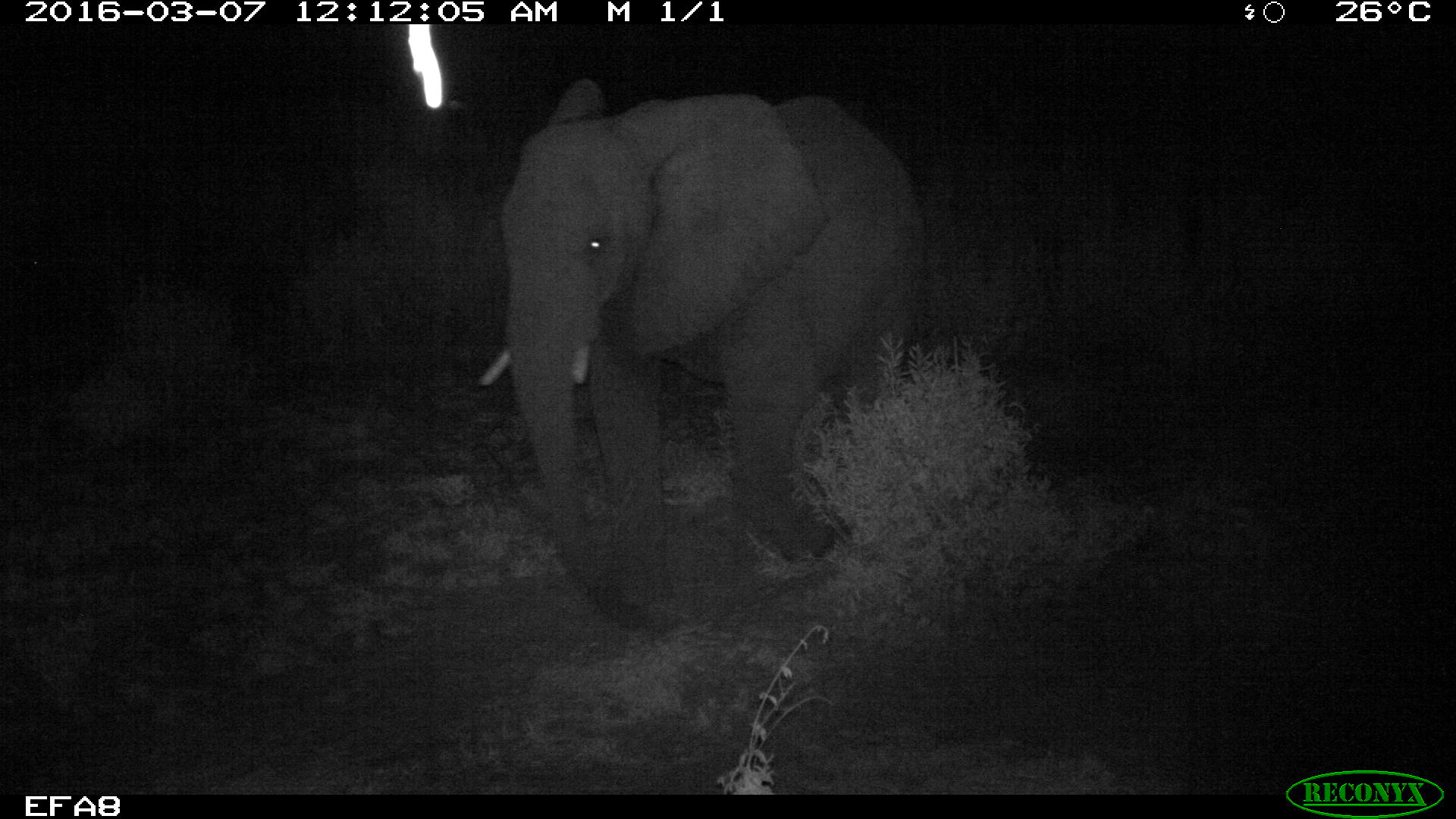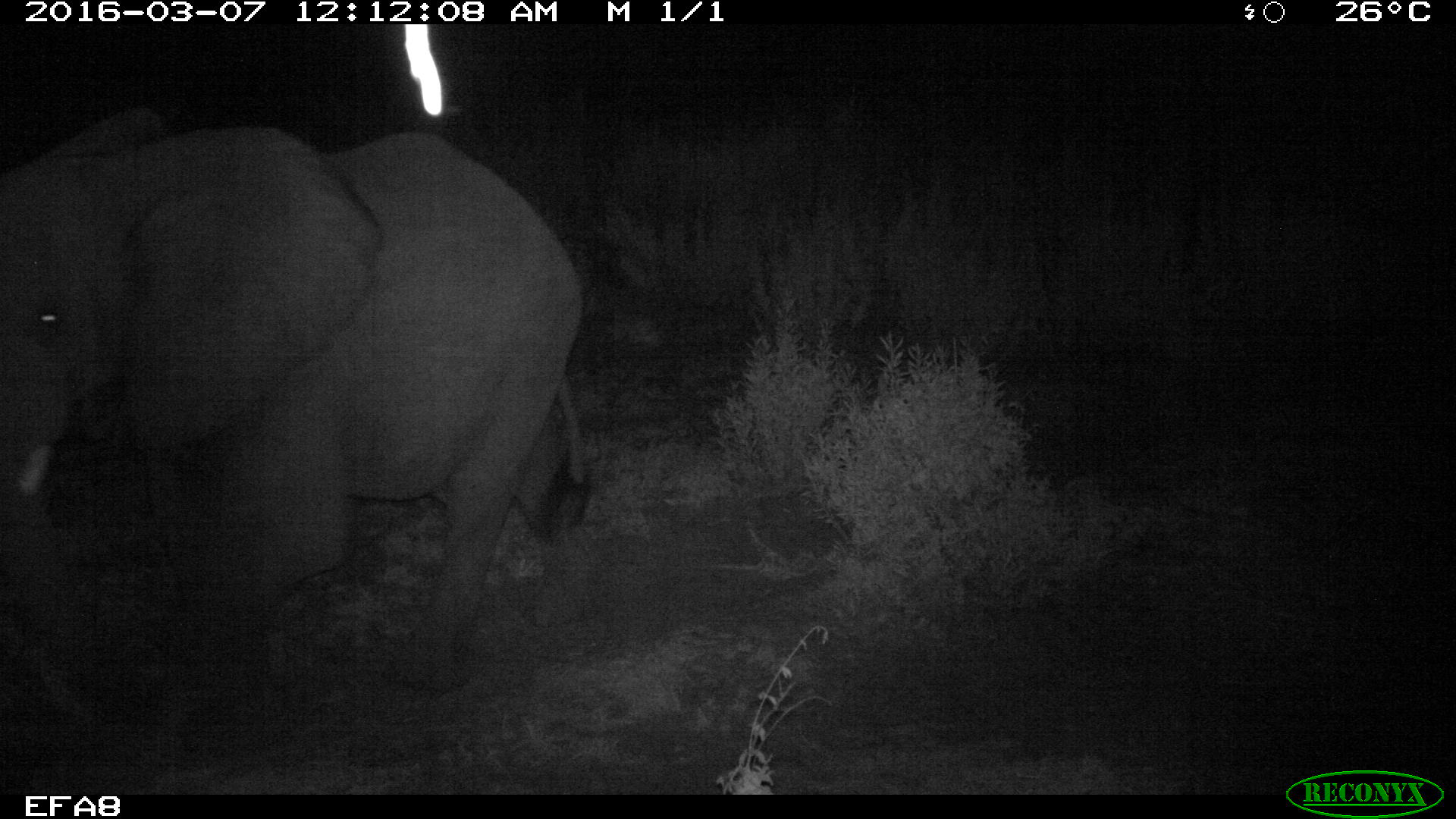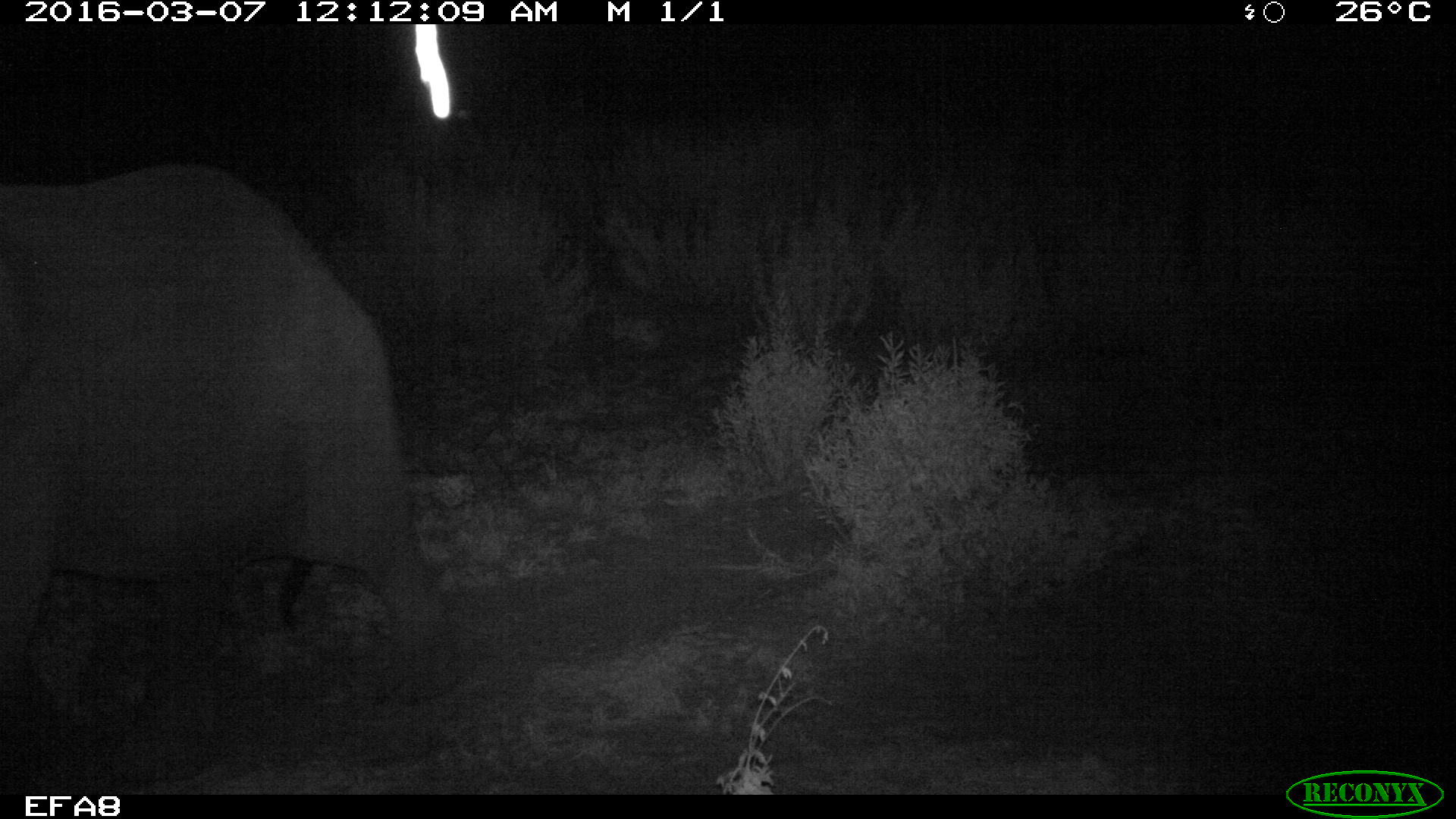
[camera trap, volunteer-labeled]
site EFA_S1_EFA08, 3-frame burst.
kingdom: Animalia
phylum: Chordata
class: Mammalia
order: Proboscidea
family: Elephantidae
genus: Loxodonta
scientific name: Loxodonta africana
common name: african bush elephant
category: elephant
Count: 1.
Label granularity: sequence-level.